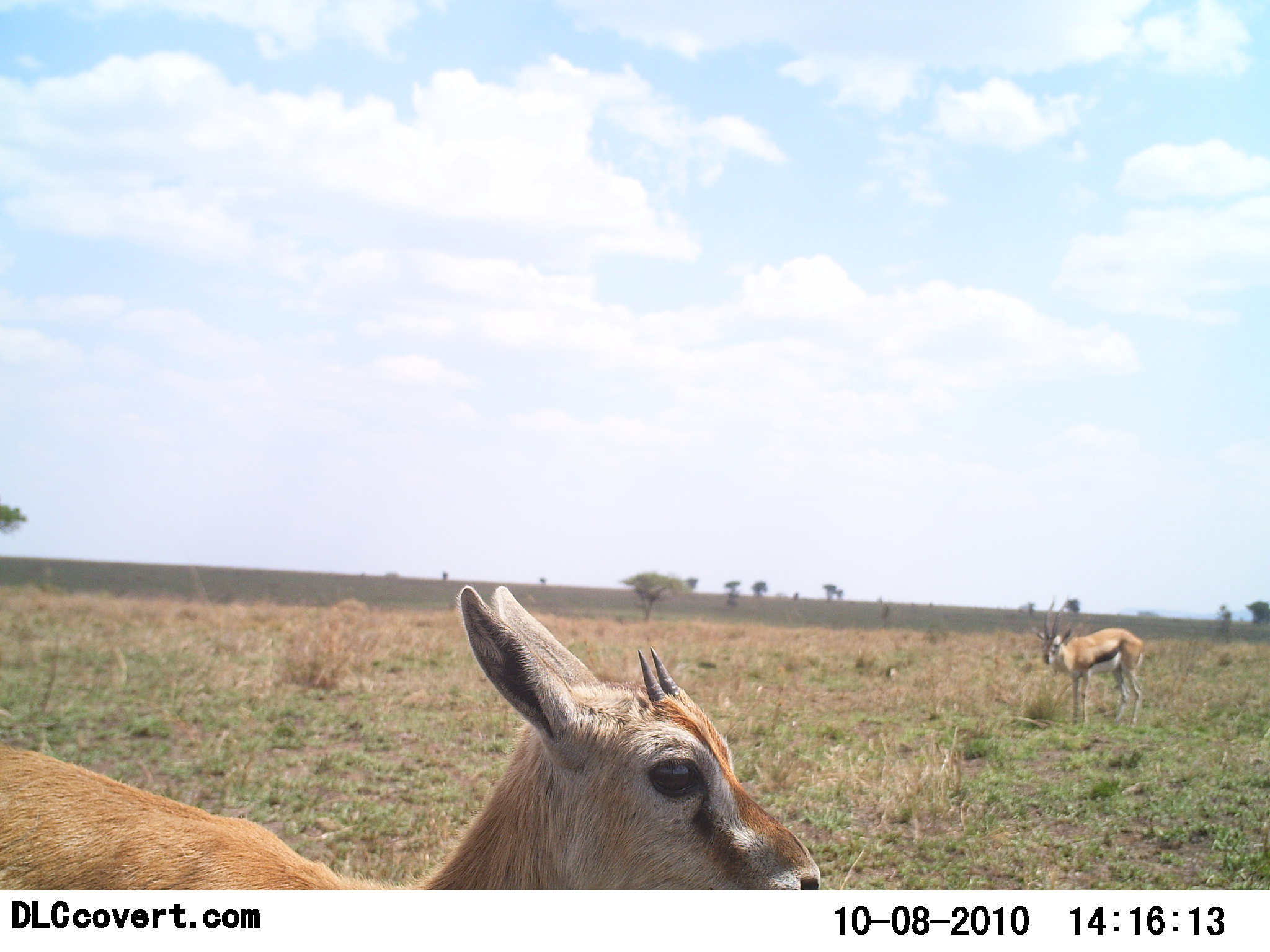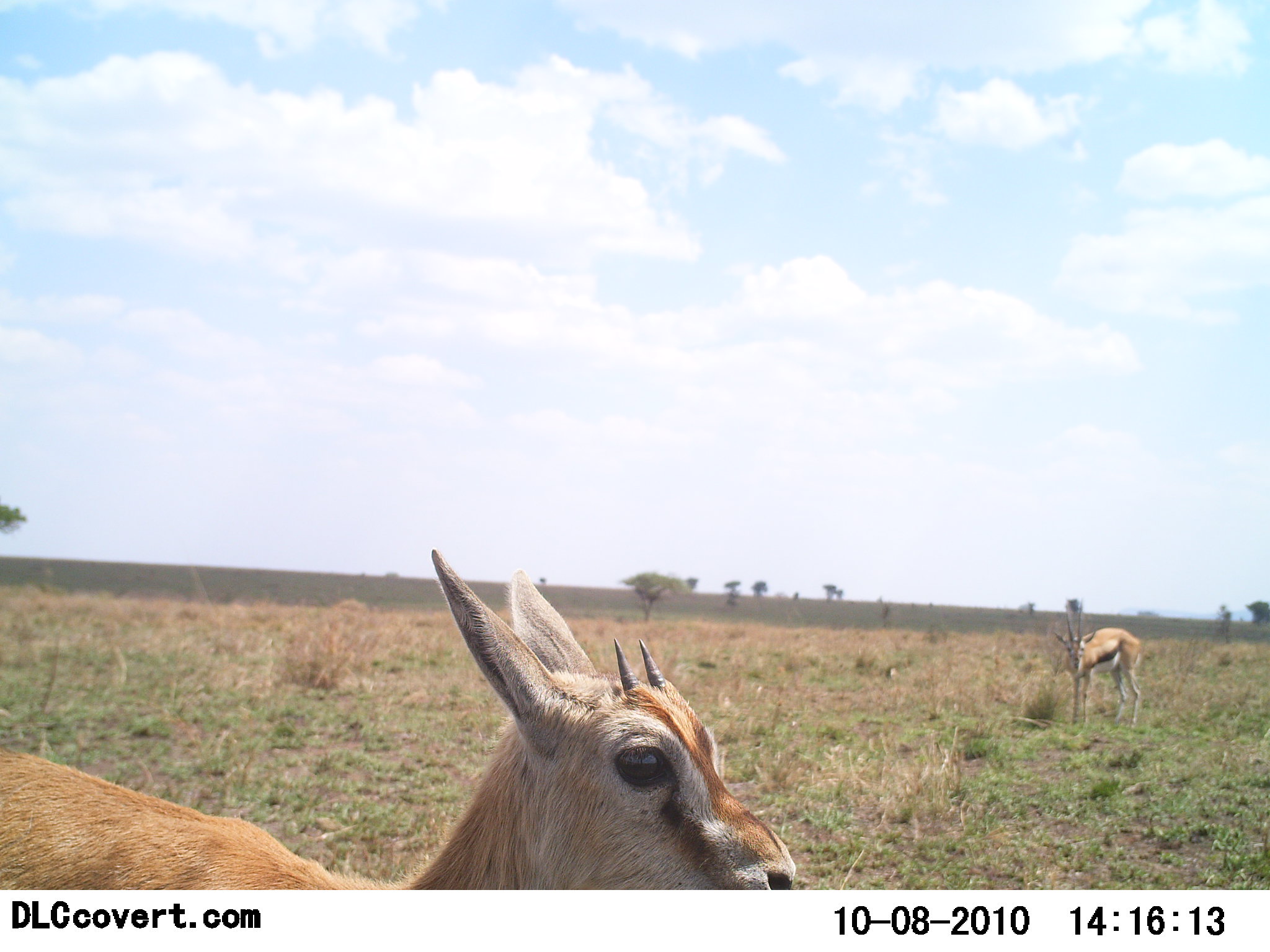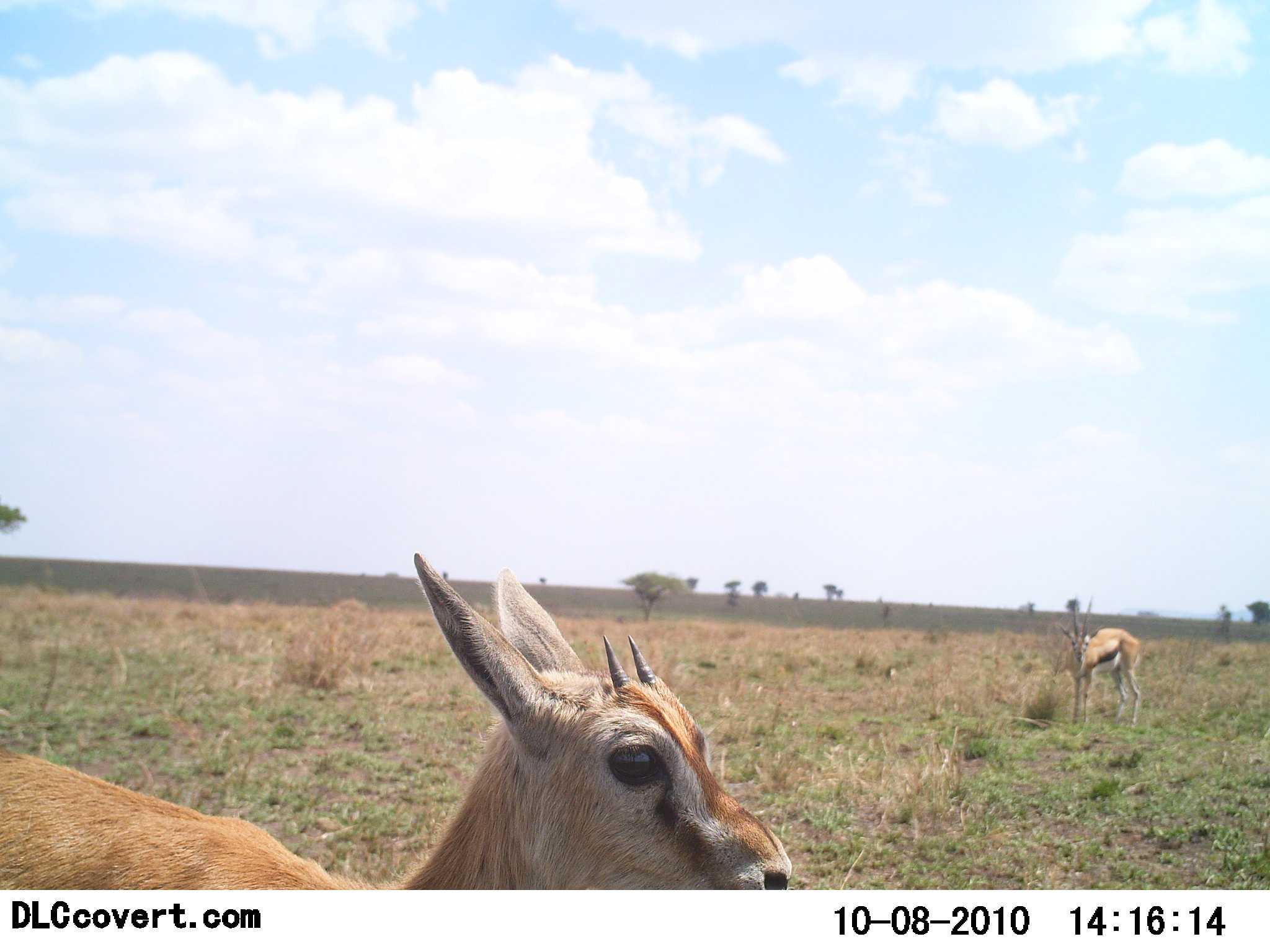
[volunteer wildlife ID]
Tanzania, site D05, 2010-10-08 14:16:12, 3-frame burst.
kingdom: Animalia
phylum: Chordata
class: Mammalia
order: Artiodactyla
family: Bovidae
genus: Eudorcas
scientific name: Eudorcas thomsonii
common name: thomson's gazelle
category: gazellethomsons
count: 2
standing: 100%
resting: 0%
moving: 0%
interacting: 0%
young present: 23%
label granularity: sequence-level